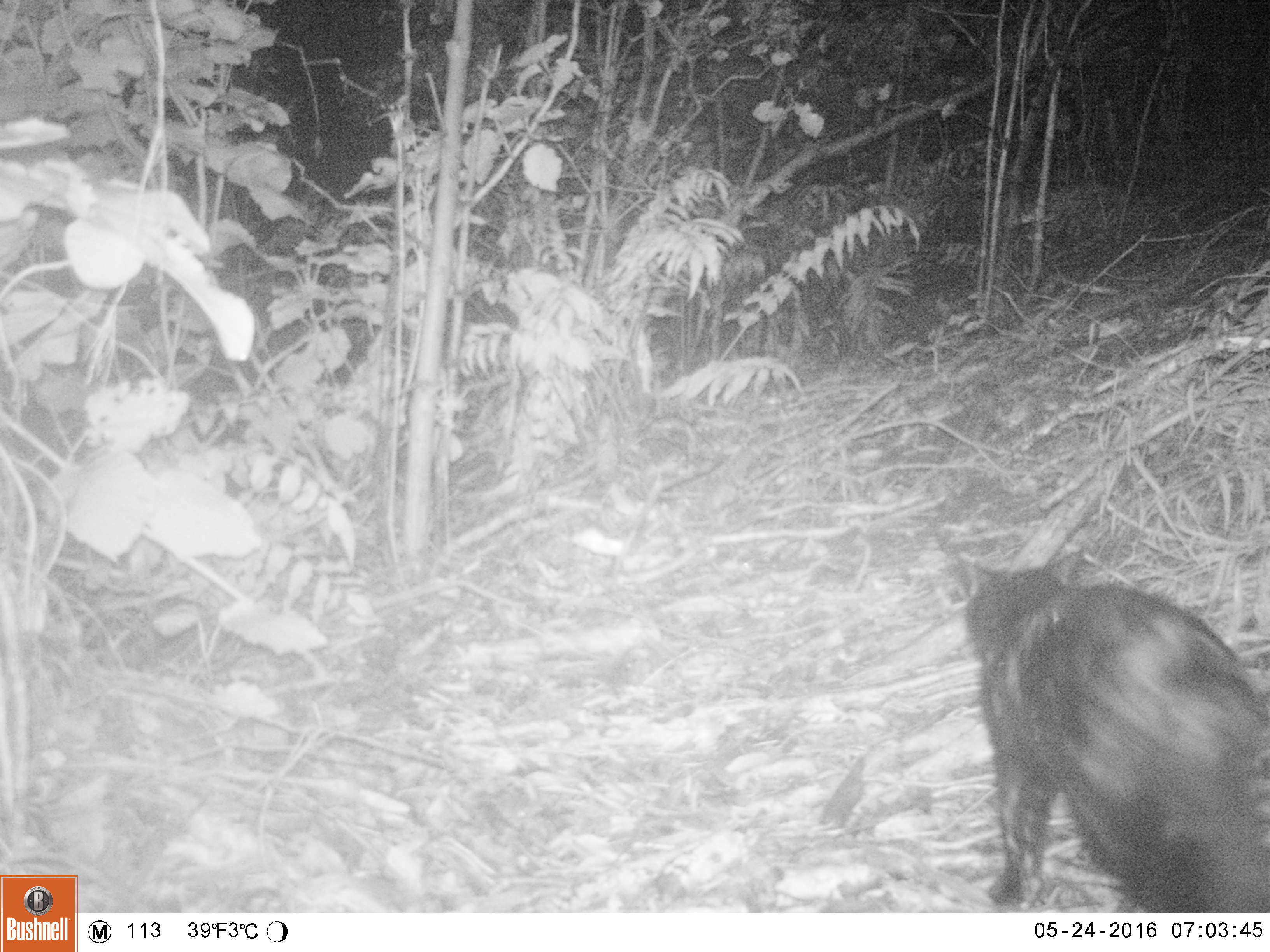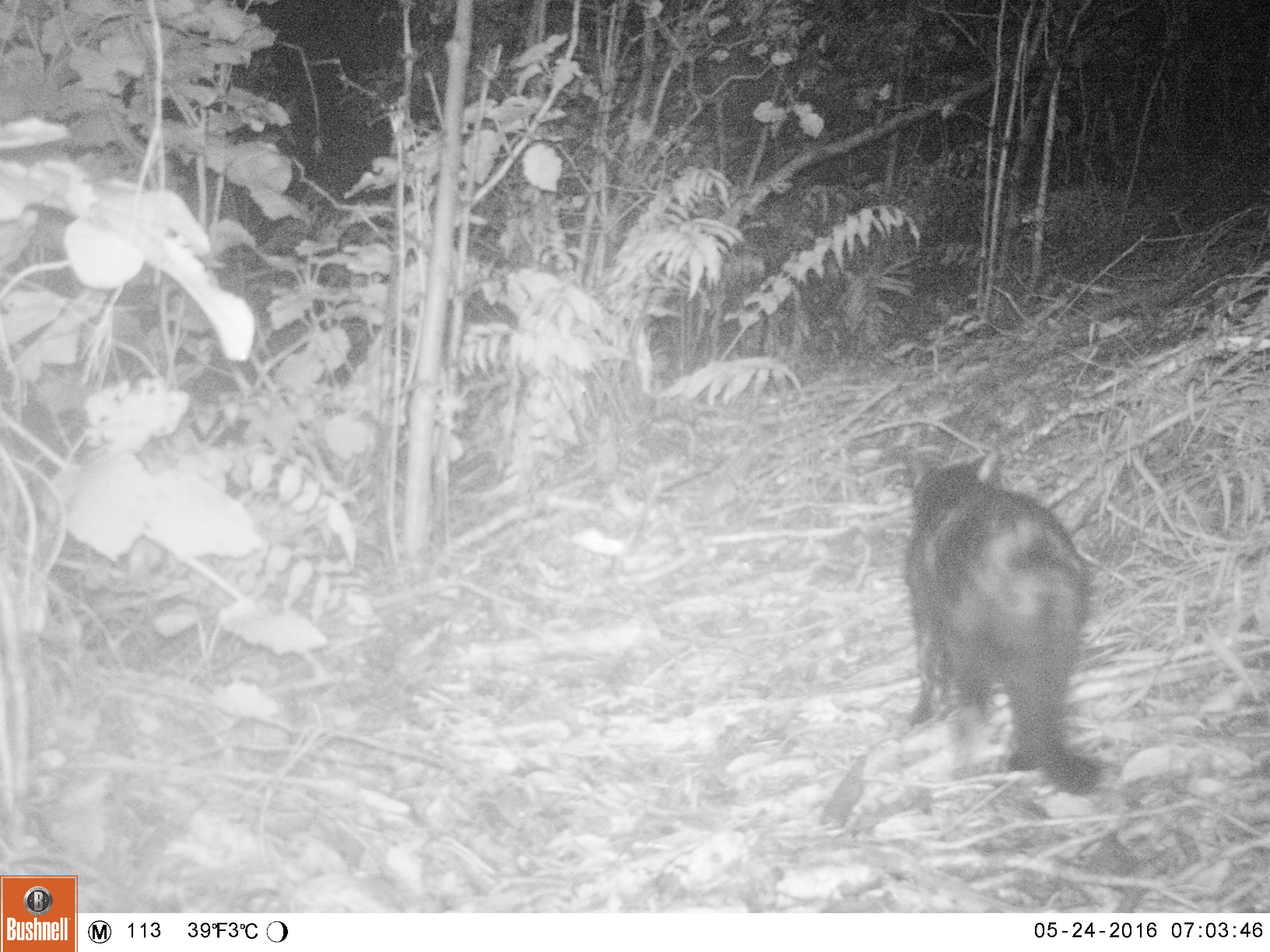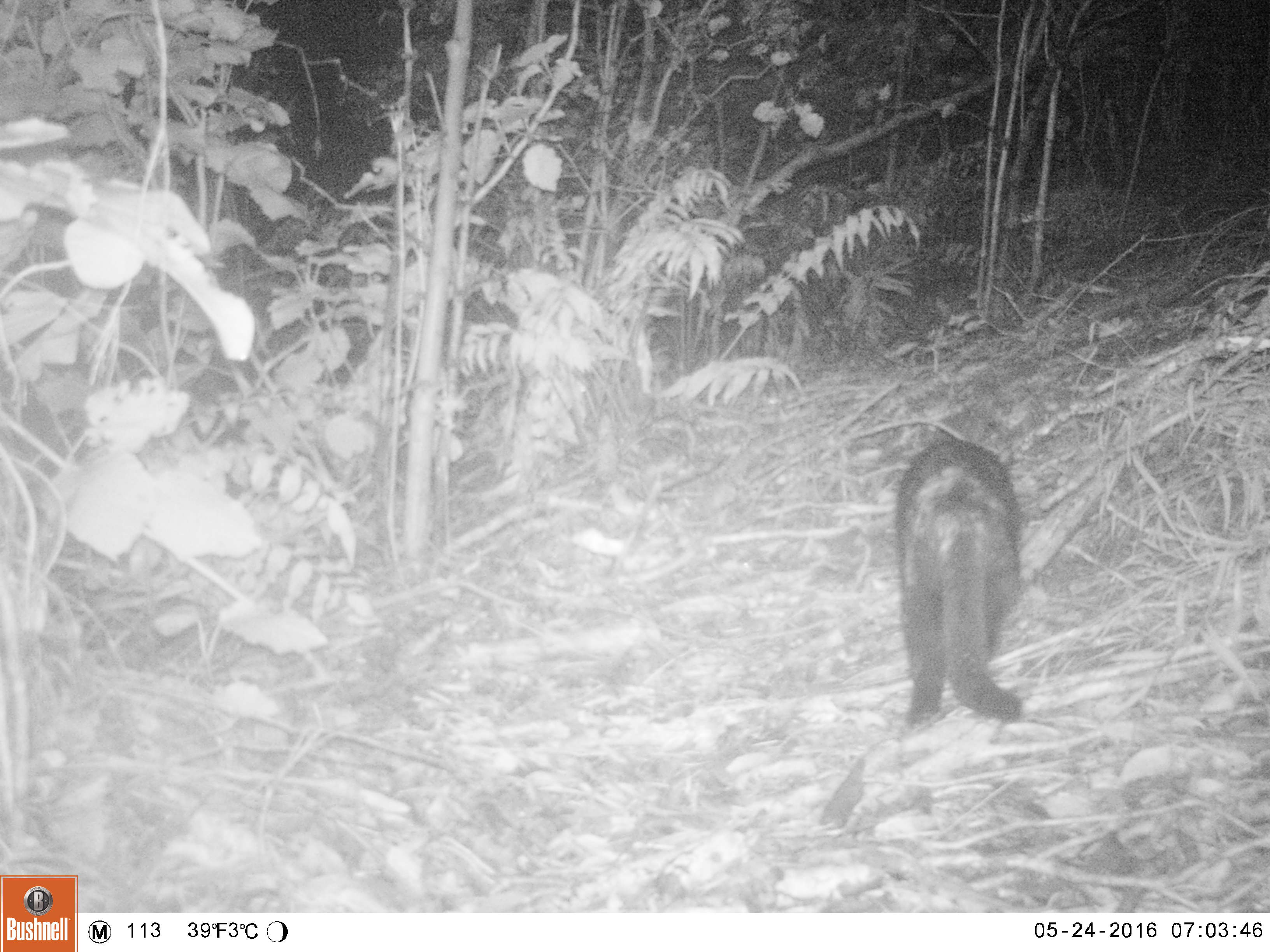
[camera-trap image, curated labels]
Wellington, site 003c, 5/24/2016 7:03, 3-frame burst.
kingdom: Animalia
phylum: Chordata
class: Mammalia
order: Carnivora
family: Felidae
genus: Felis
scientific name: Felis catus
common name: cat